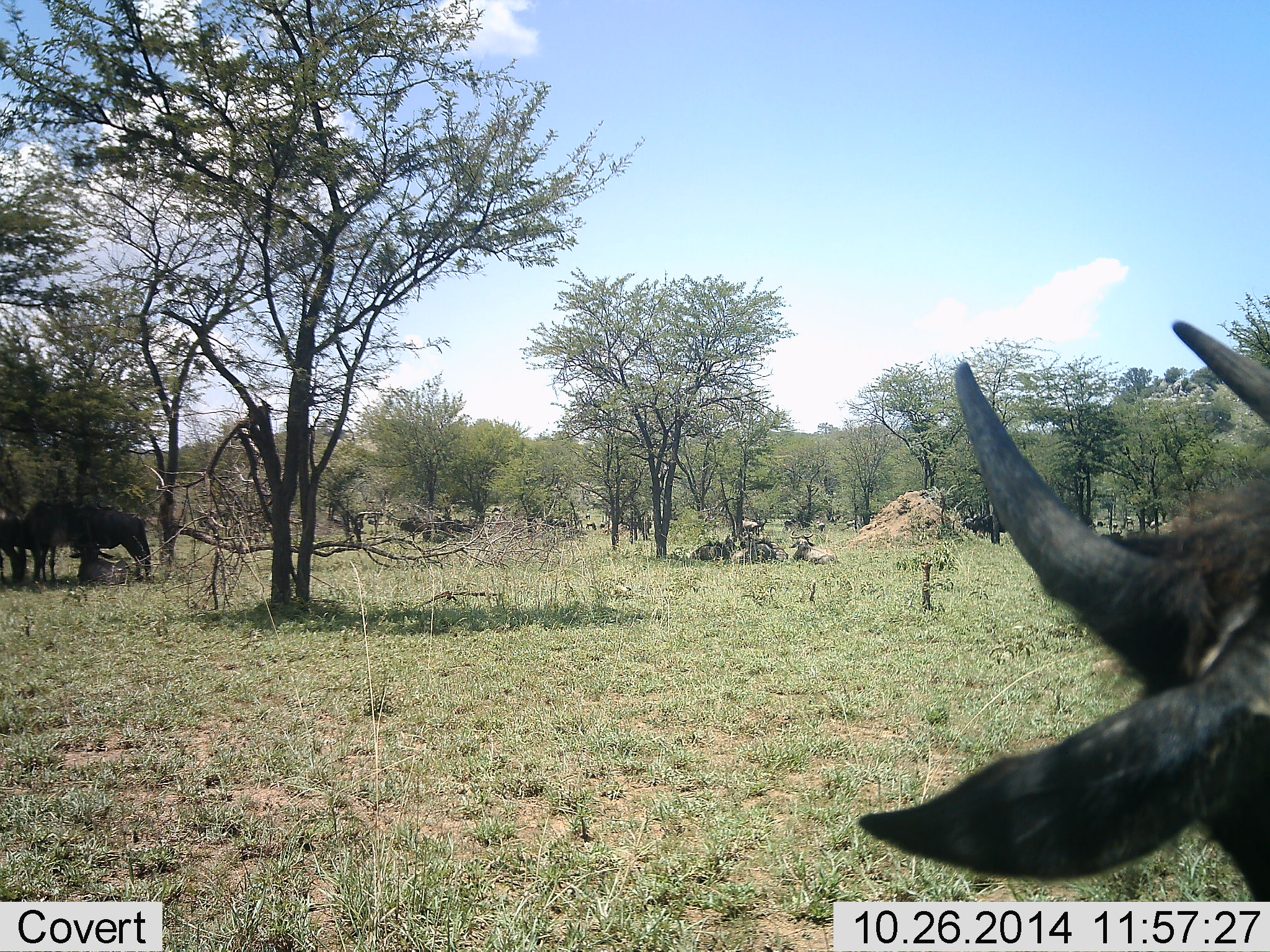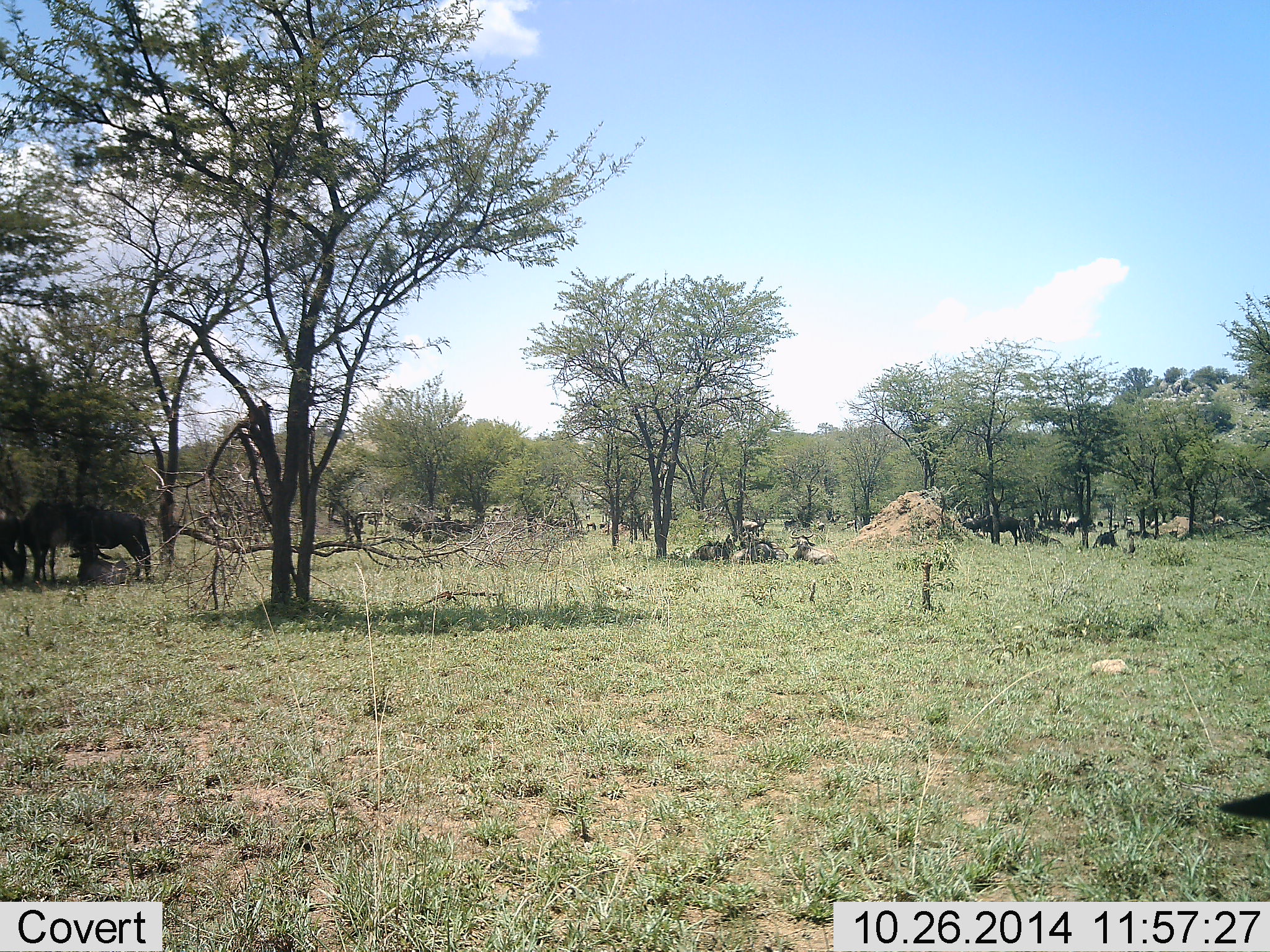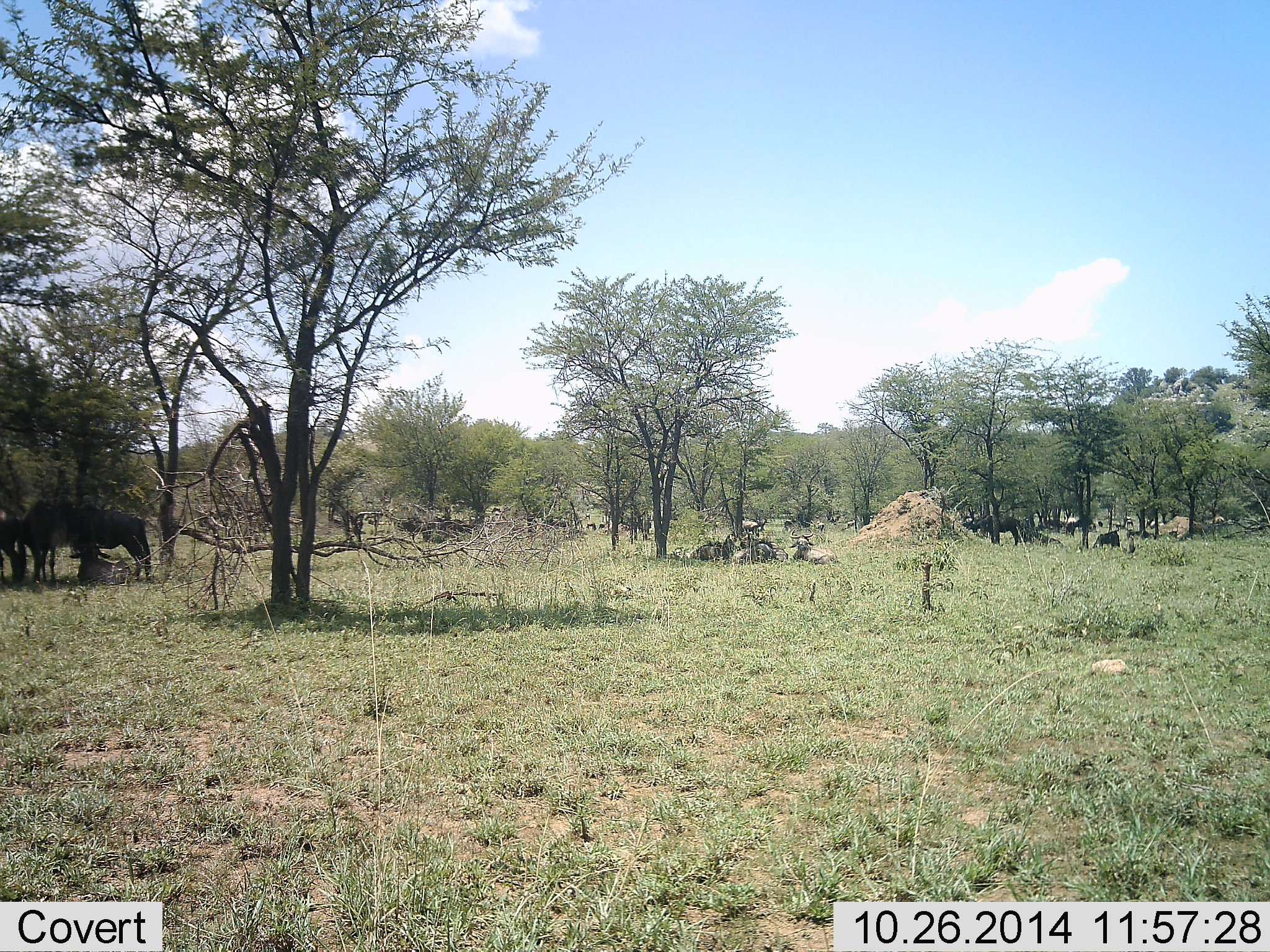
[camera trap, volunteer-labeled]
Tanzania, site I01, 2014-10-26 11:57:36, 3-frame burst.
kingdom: Animalia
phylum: Chordata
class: Mammalia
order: Artiodactyla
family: Bovidae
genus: Connochaetes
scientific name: Connochaetes taurinus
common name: blue wildebeest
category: wildebeest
Wildebeest (blue wildebeest) (Connochaetes taurinus), count 7. Behavior (volunteer vote fractions): standing 50%, resting 40%, moving 60%, interacting 0%. Young present (vote fraction): 0%. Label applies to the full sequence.